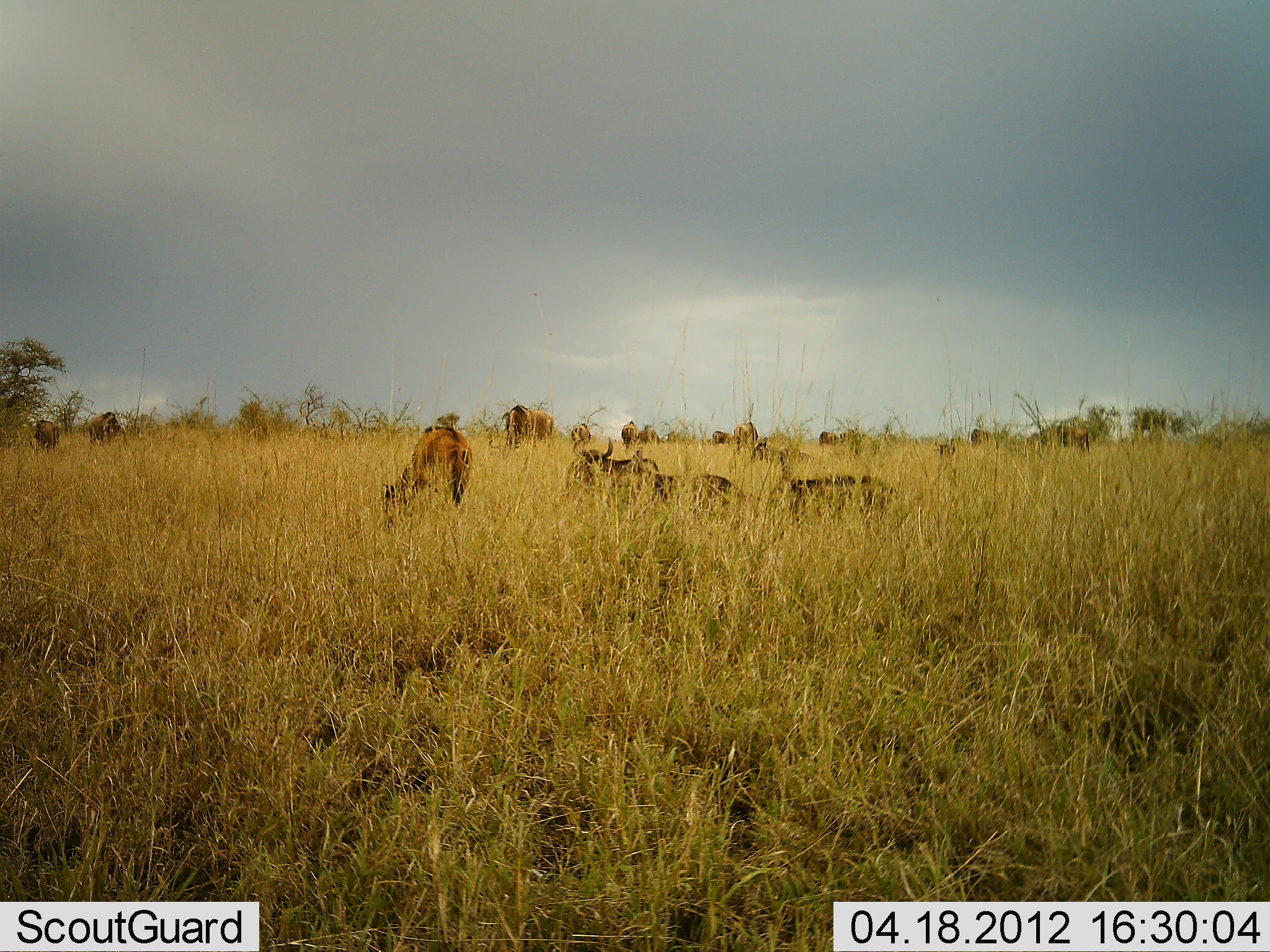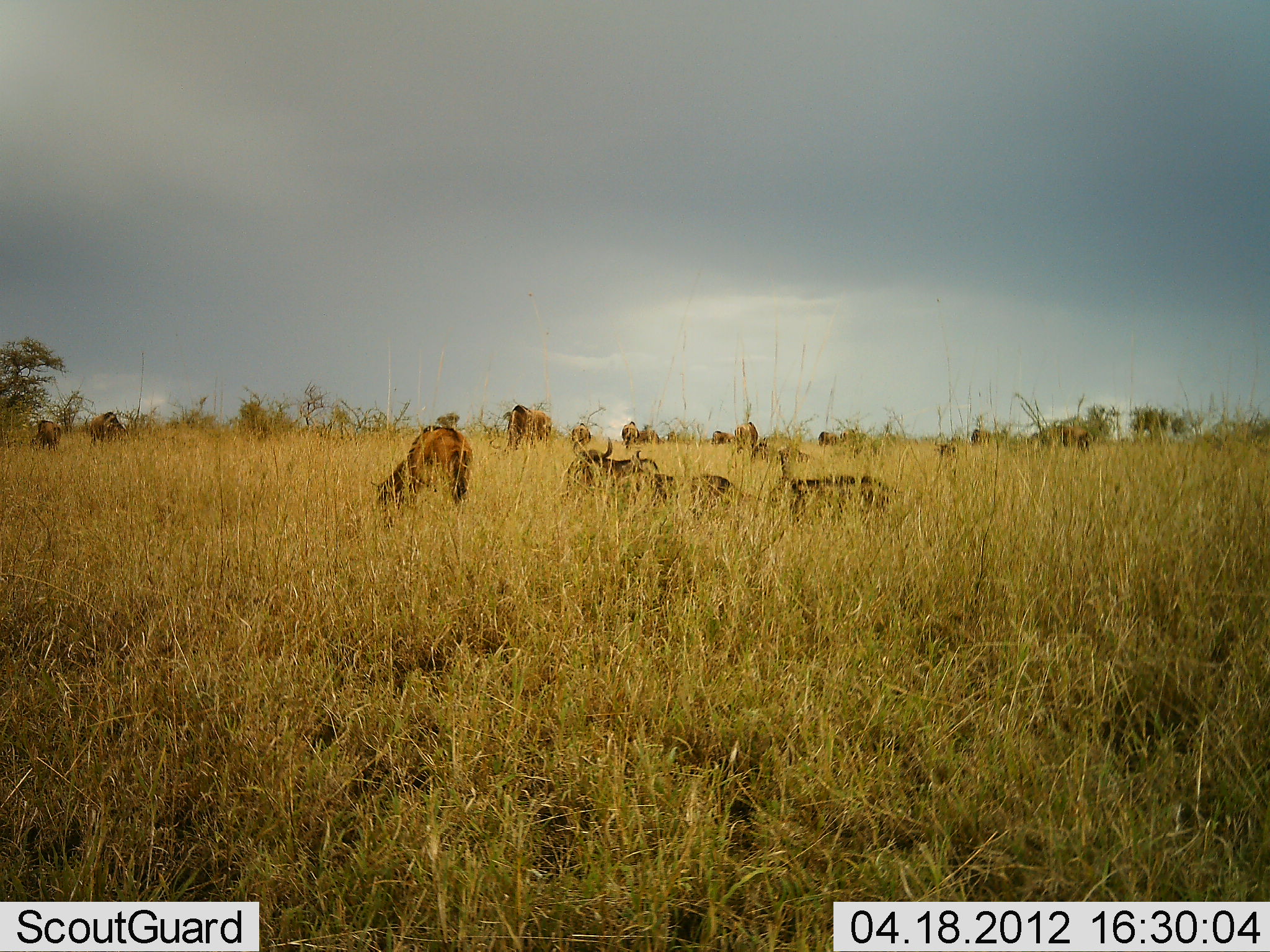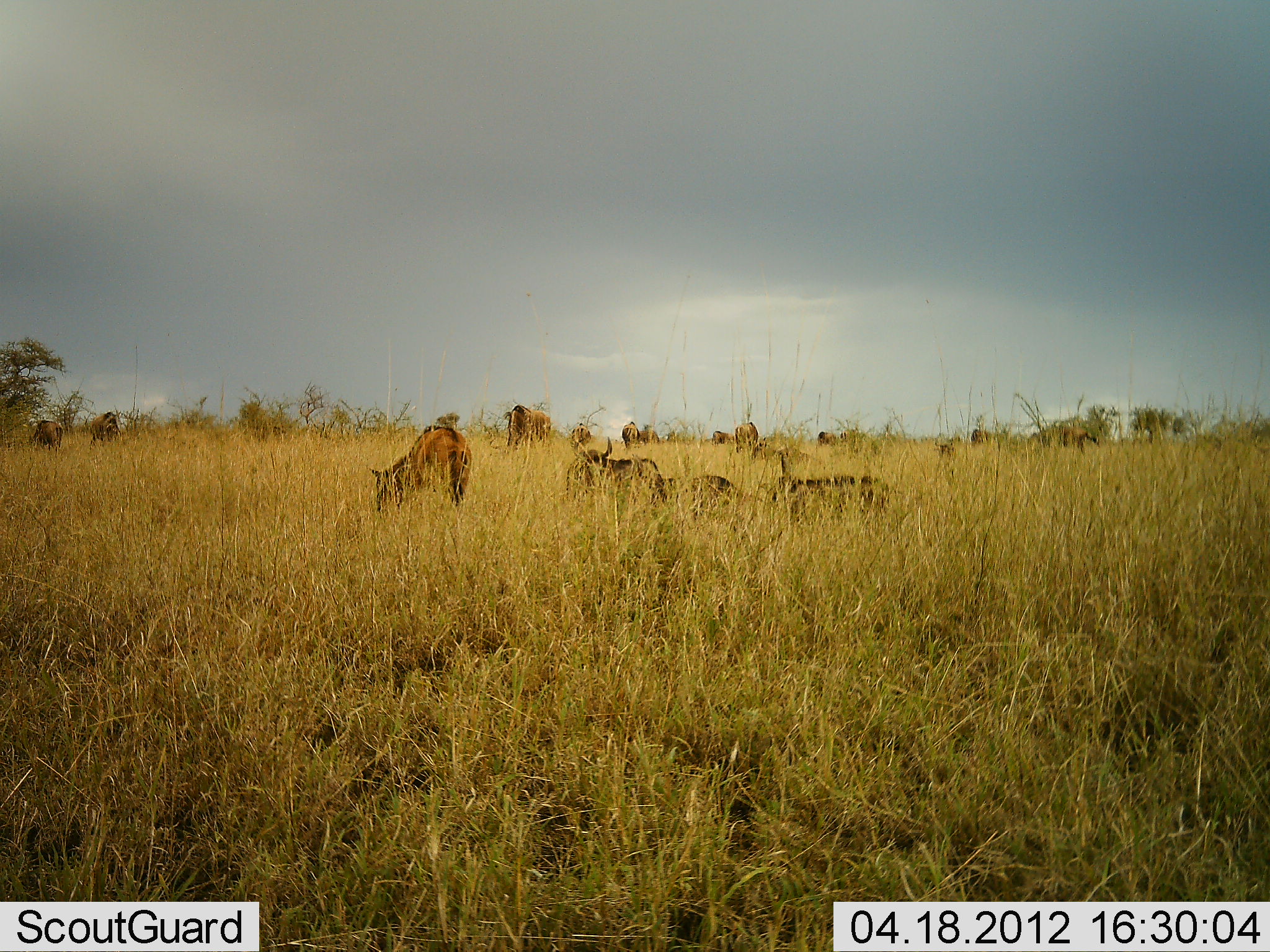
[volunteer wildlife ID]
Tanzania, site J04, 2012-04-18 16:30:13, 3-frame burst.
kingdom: Animalia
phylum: Chordata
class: Mammalia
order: Artiodactyla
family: Bovidae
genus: Connochaetes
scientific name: Connochaetes taurinus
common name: blue wildebeest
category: wildebeest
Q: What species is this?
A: Wildebeest (blue wildebeest) (Connochaetes taurinus).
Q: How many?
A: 11-50.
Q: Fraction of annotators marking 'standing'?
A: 60%.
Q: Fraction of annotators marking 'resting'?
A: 80%.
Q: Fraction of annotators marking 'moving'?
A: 7%.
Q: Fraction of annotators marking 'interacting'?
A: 0%.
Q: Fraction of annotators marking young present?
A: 27%.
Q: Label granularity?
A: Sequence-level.